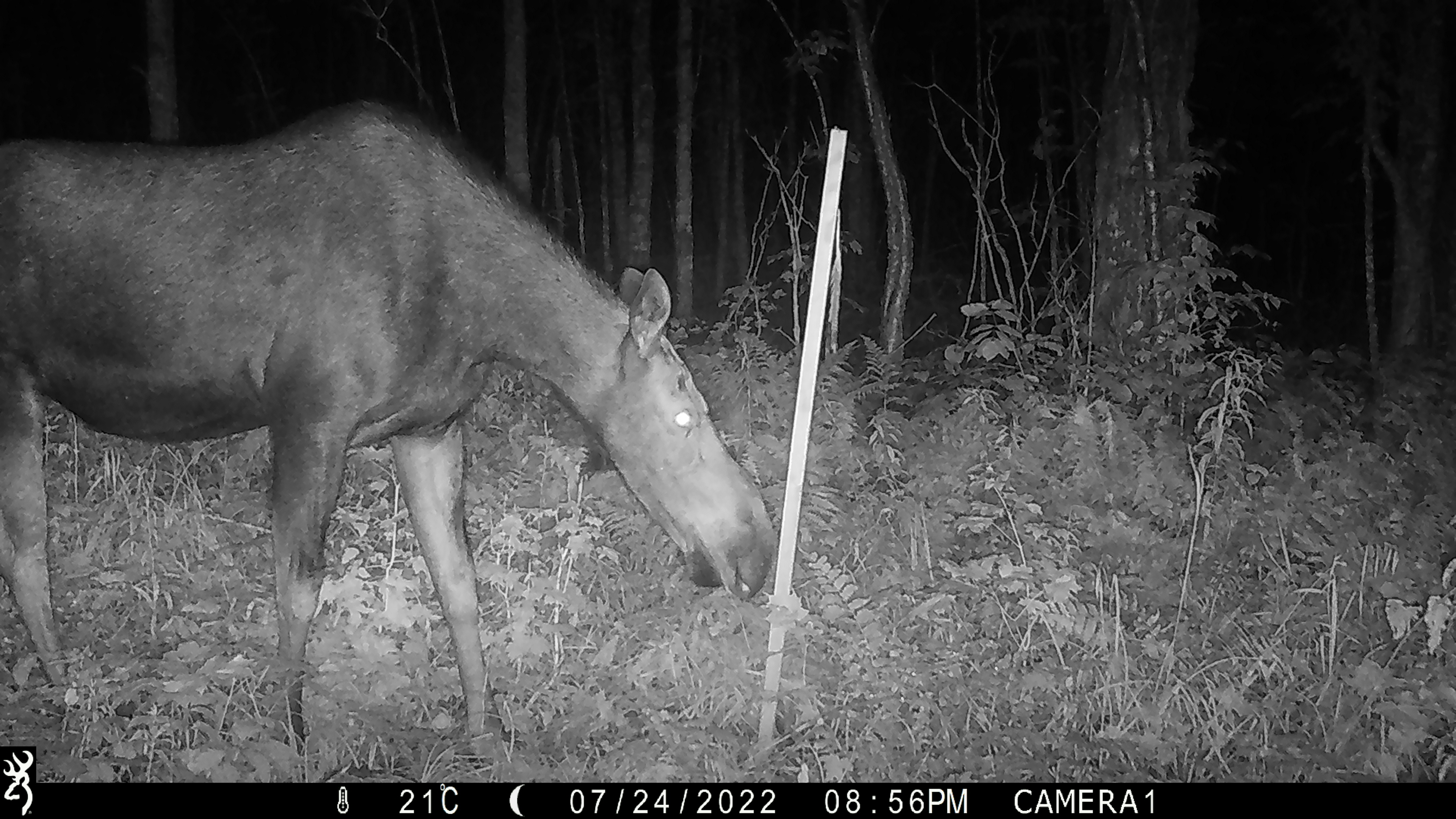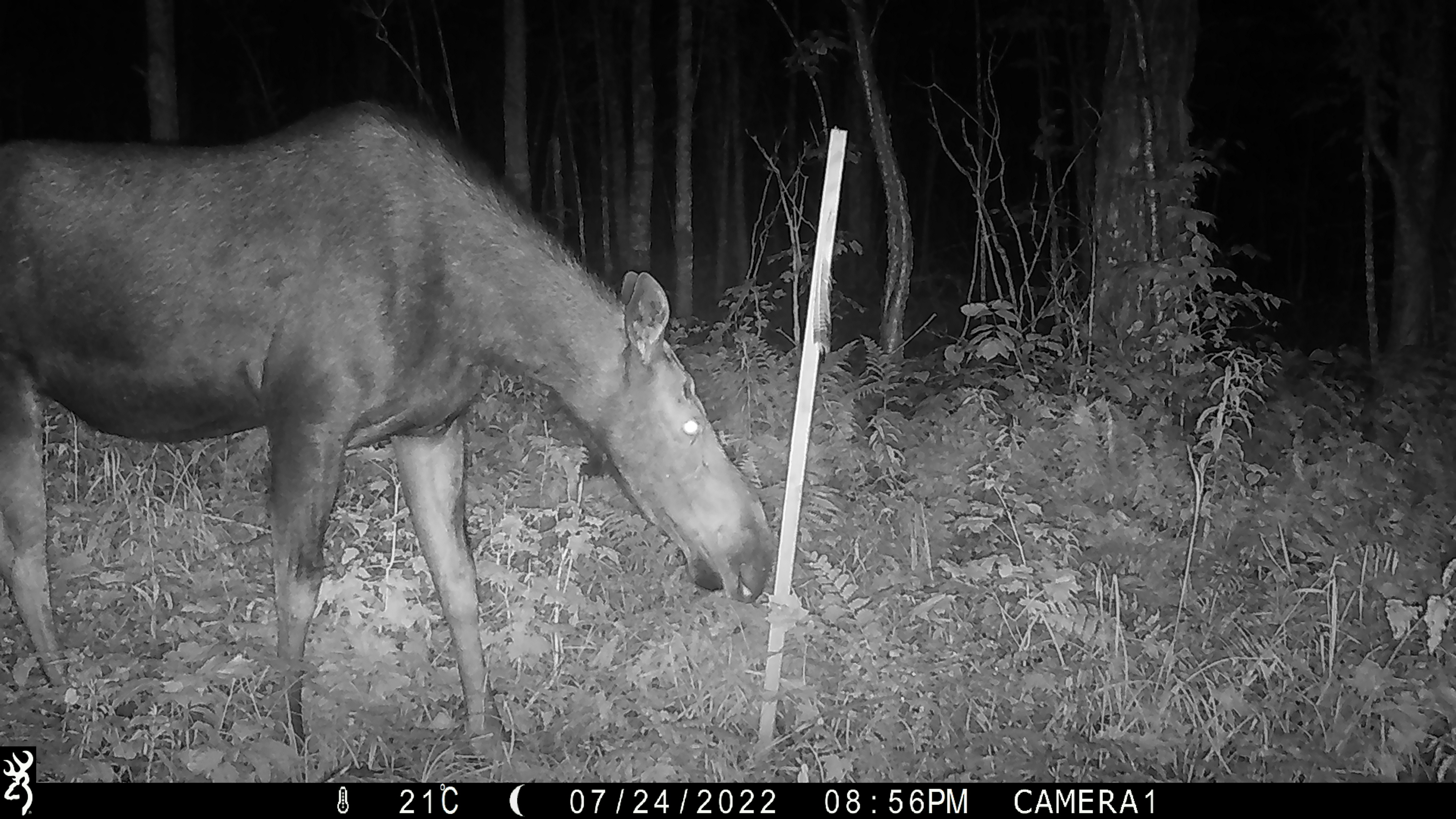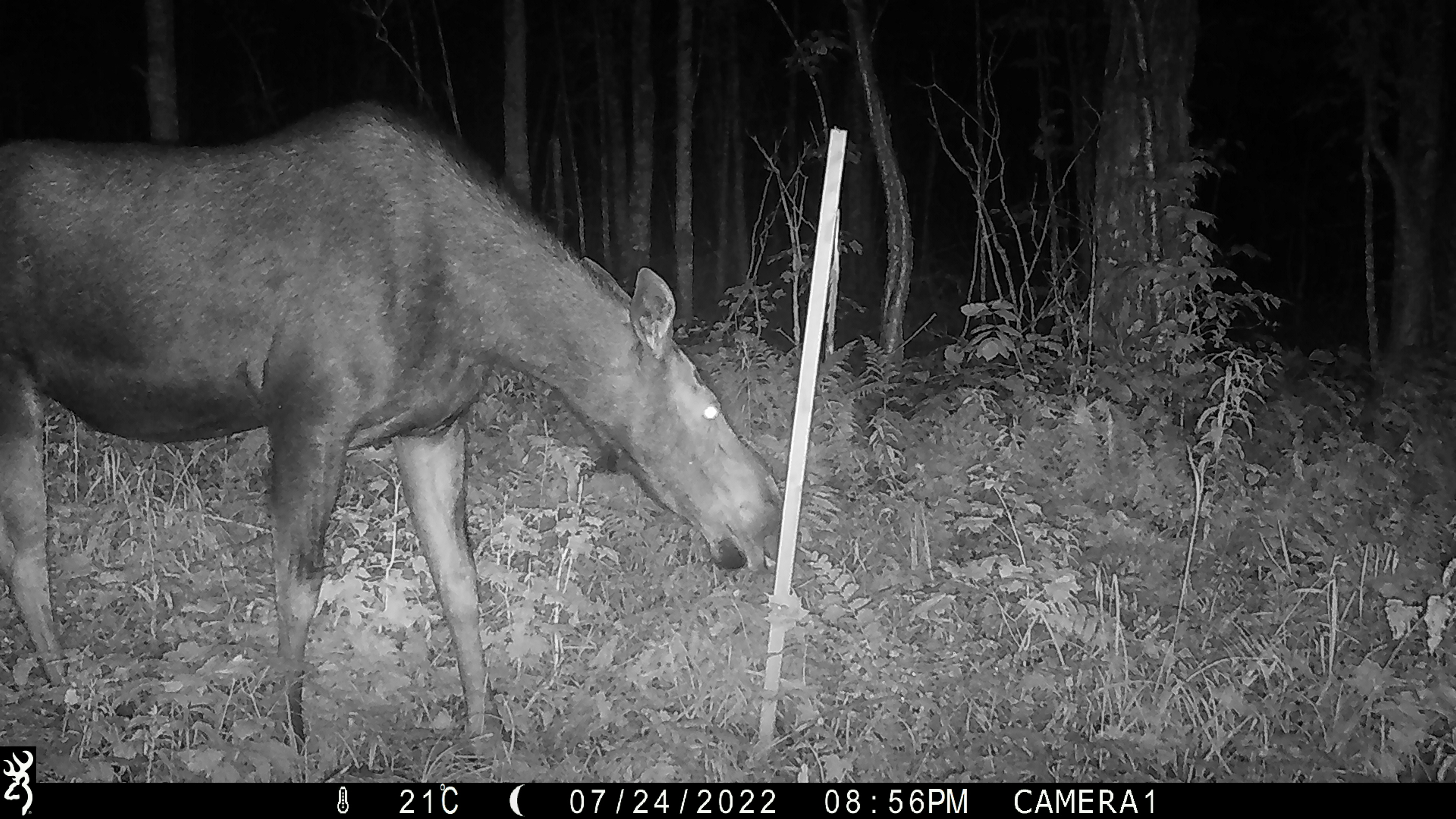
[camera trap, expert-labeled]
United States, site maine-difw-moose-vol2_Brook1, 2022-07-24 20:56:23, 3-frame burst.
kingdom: Animalia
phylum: Chordata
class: Mammalia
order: Artiodactyla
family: Cervidae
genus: Alces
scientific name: Alces alces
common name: moose